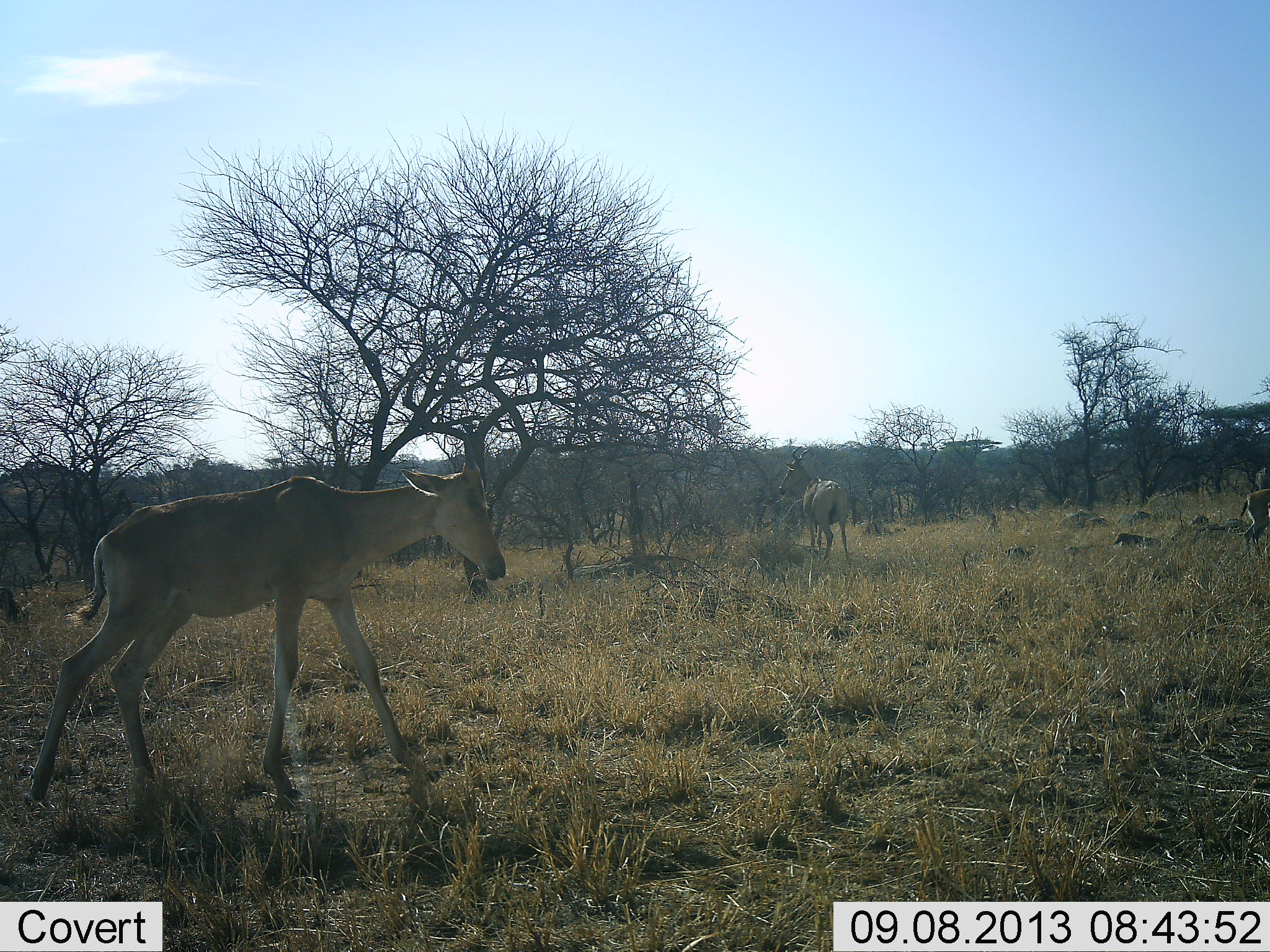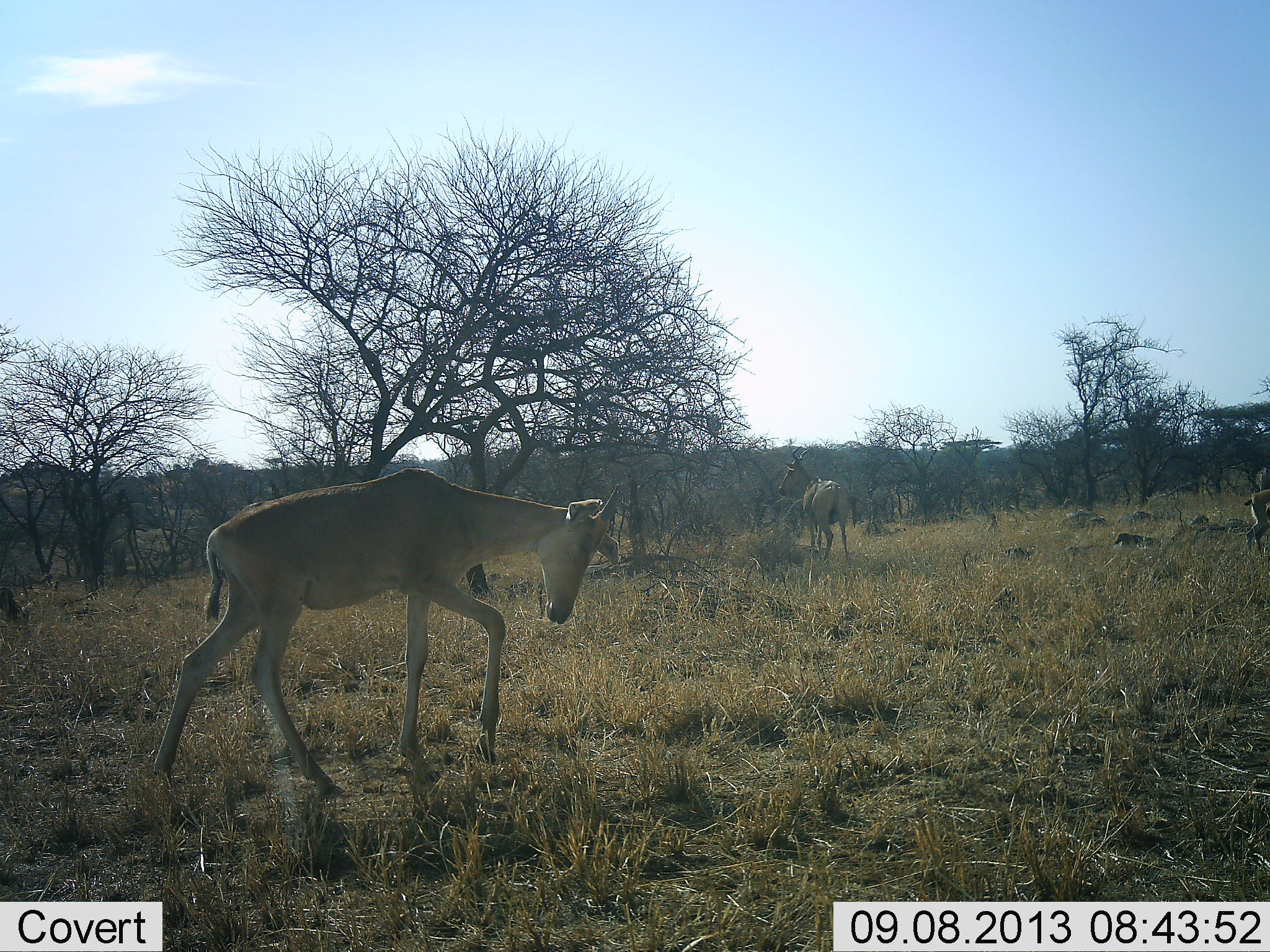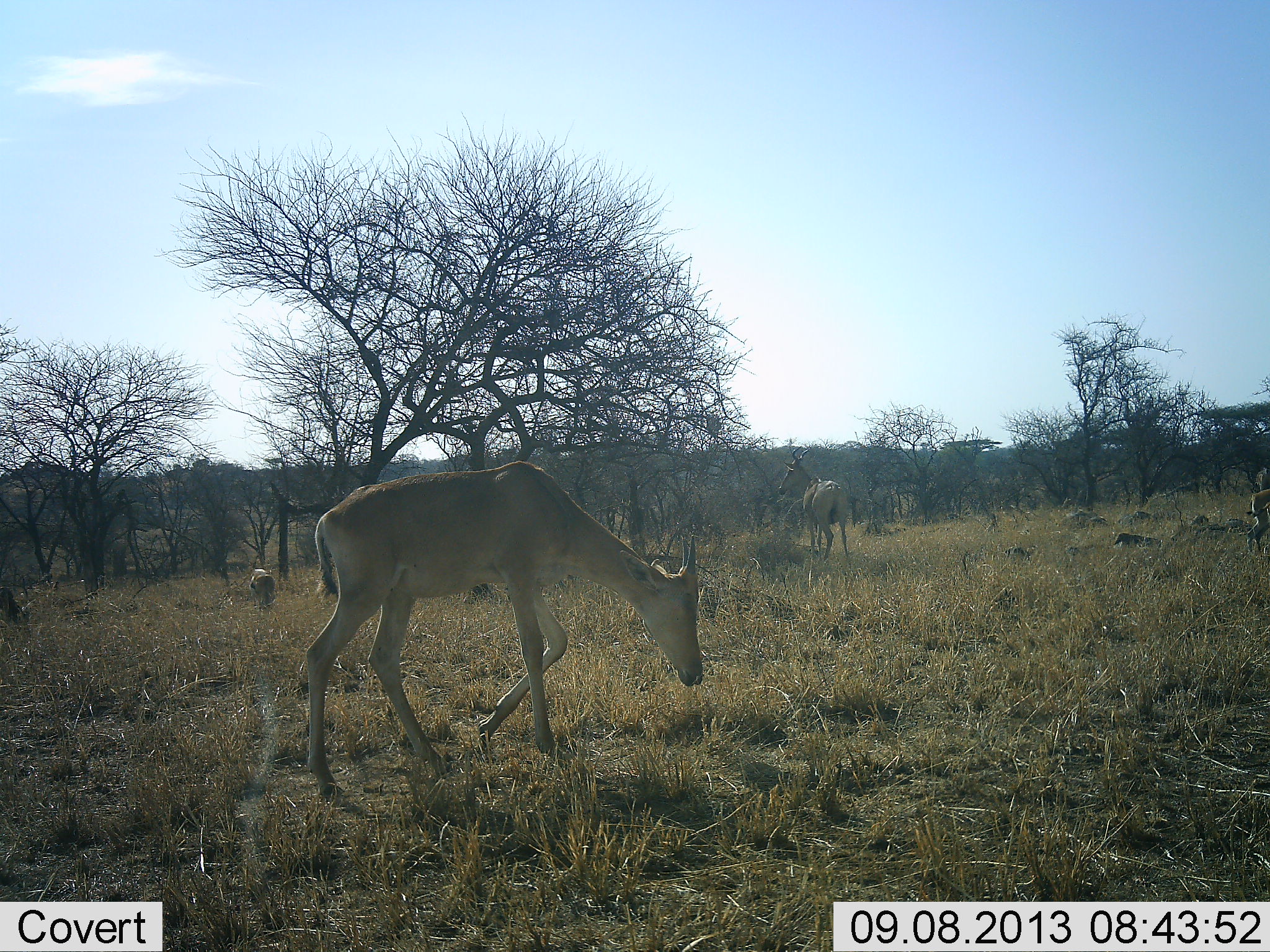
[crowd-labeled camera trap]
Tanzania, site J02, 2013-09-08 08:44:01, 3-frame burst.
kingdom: Animalia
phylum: Chordata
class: Mammalia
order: Artiodactyla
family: Bovidae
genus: Alcelaphus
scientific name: Alcelaphus buselaphus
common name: hartebeest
Hartebeest (Alcelaphus buselaphus), count 3. Behavior (volunteer vote fractions): standing 69%, resting 0%, moving 83%, interacting 0%. Young present (vote fraction): 41%. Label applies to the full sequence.